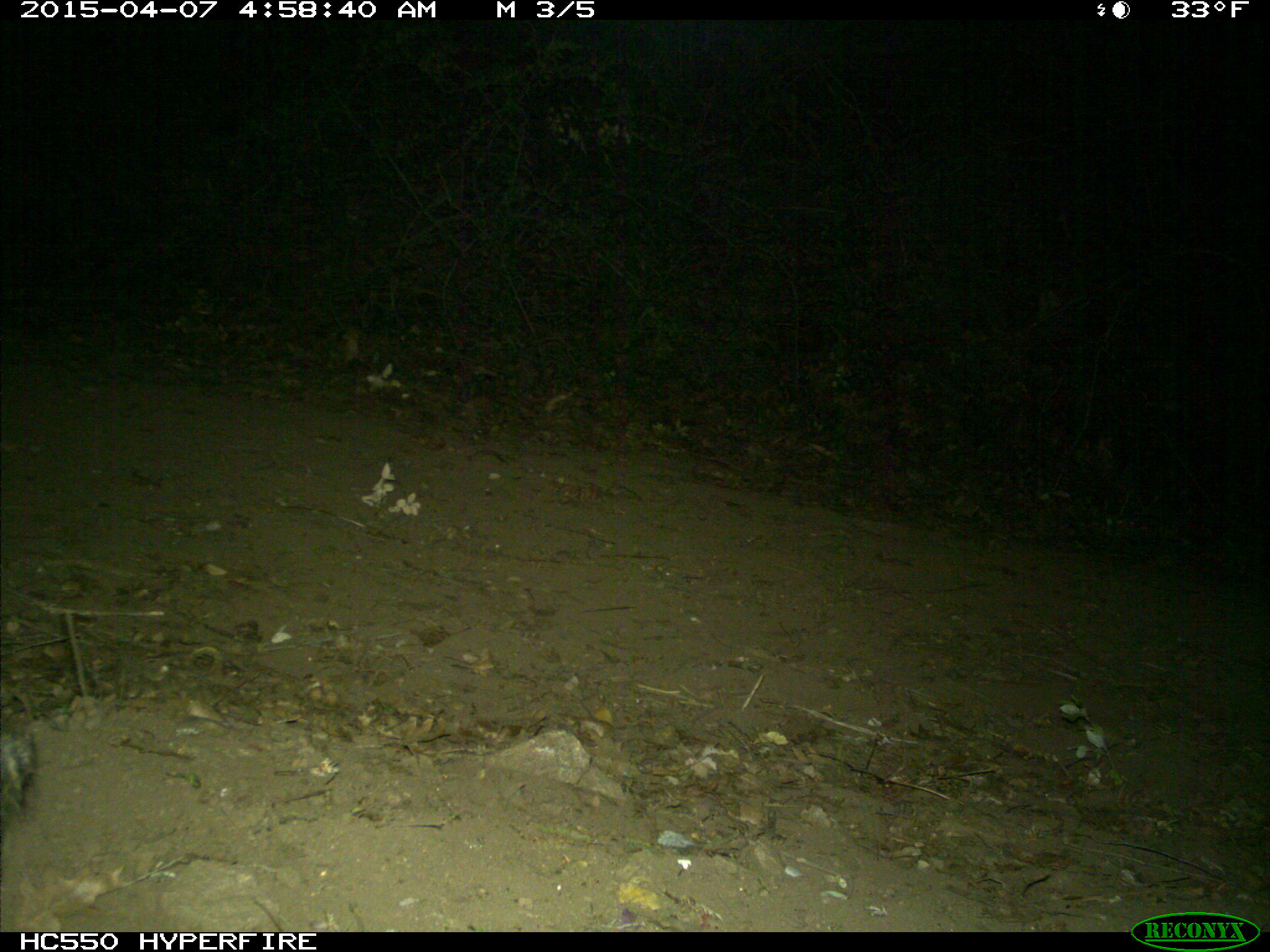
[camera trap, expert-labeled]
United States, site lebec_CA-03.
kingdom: Animalia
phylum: Chordata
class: Mammalia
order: Lagomorpha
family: Leporidae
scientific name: Leporidae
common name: rabbits and hares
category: unidentified rabbit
Unidentified rabbit (rabbits and hares) (Leporidae).